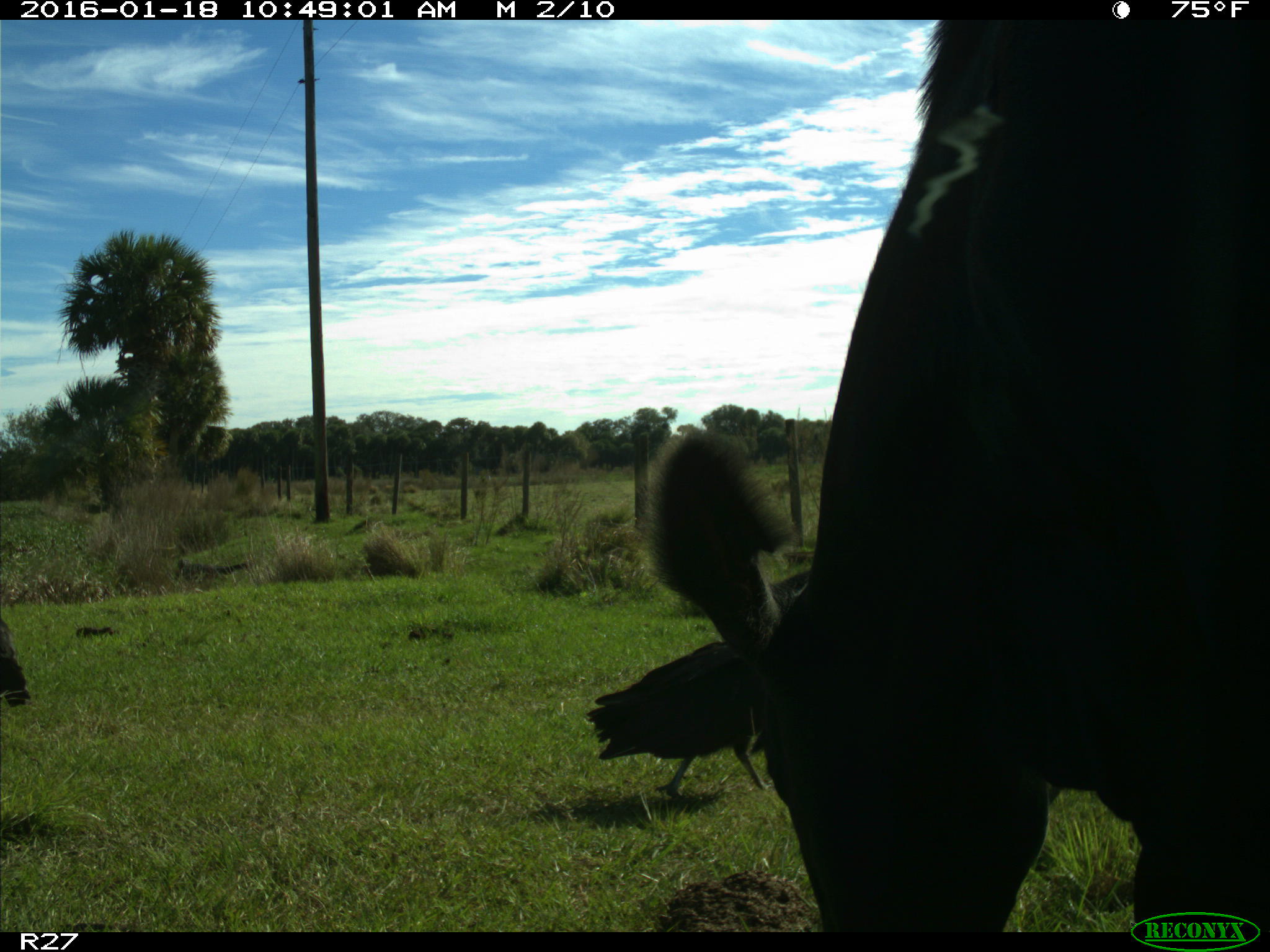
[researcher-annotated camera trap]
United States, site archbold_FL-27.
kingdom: Animalia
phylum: Chordata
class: Mammalia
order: Artiodactyla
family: Bovidae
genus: Bos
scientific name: Bos taurus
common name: domestic cow